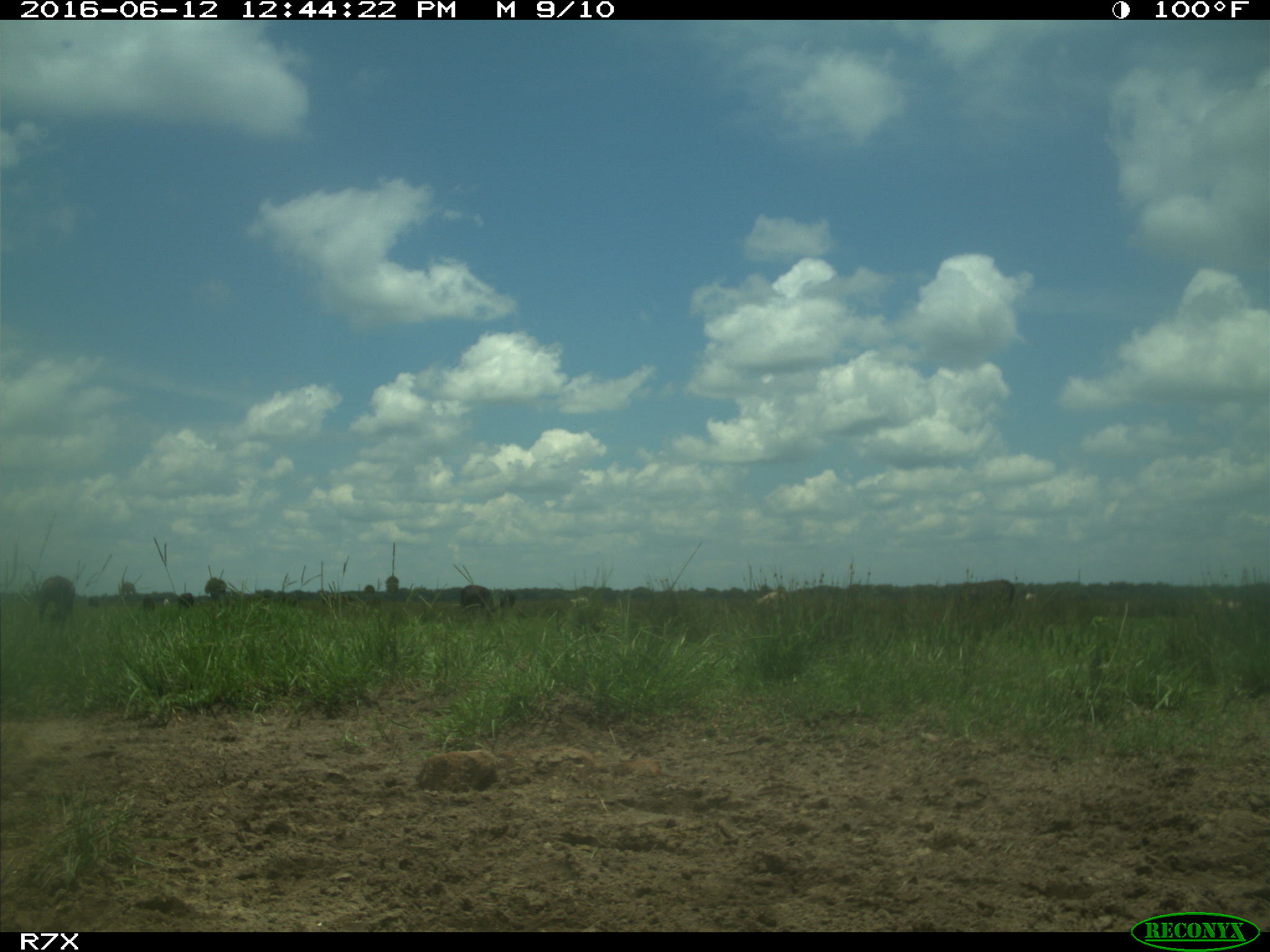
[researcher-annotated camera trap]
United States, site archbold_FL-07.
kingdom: Animalia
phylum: Chordata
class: Mammalia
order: Artiodactyla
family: Bovidae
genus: Bos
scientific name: Bos taurus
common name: domestic cow